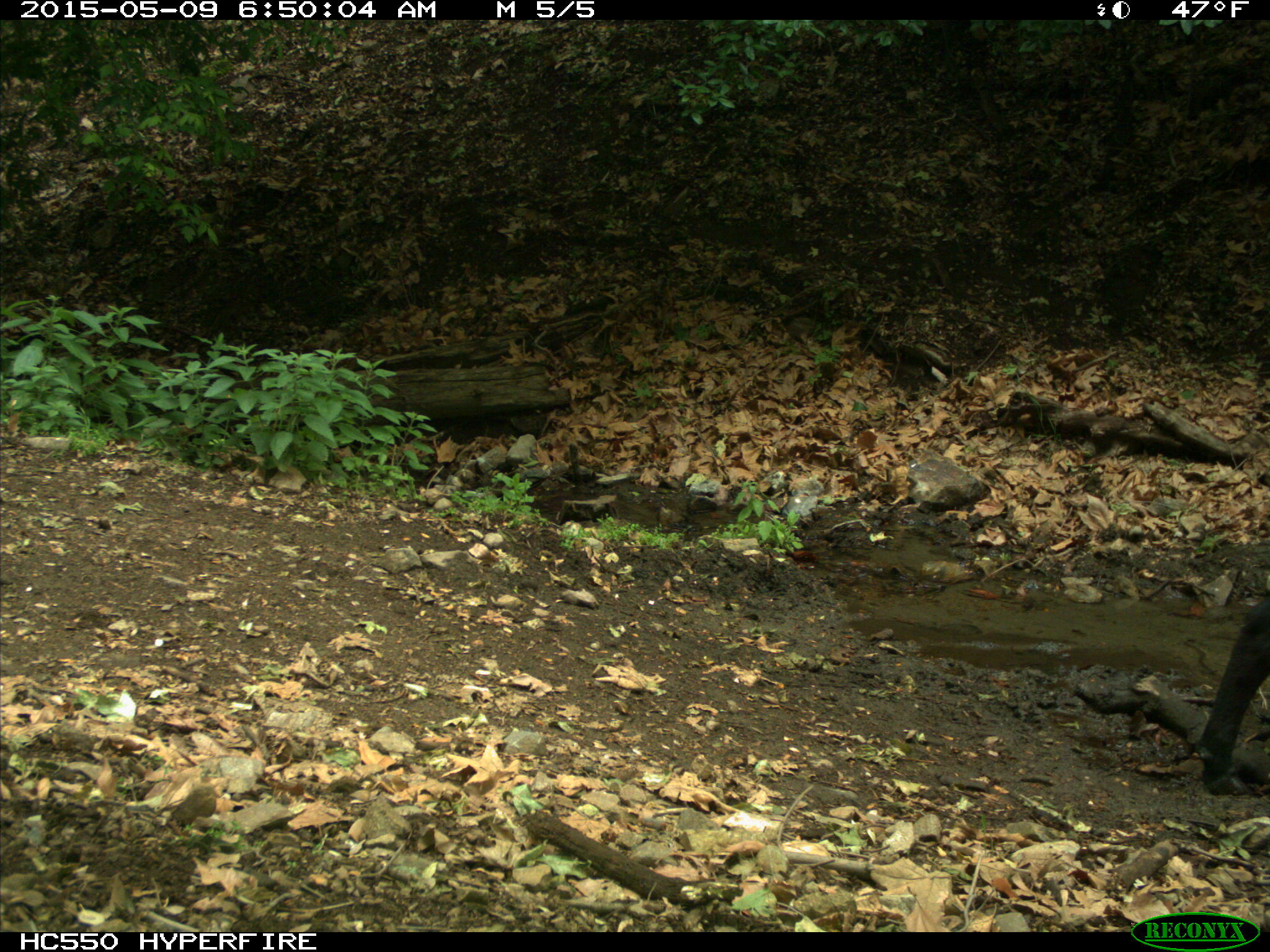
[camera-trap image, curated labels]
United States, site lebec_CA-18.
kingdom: Animalia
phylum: Chordata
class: Mammalia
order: Artiodactyla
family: Bovidae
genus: Bos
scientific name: Bos taurus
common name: domestic cow